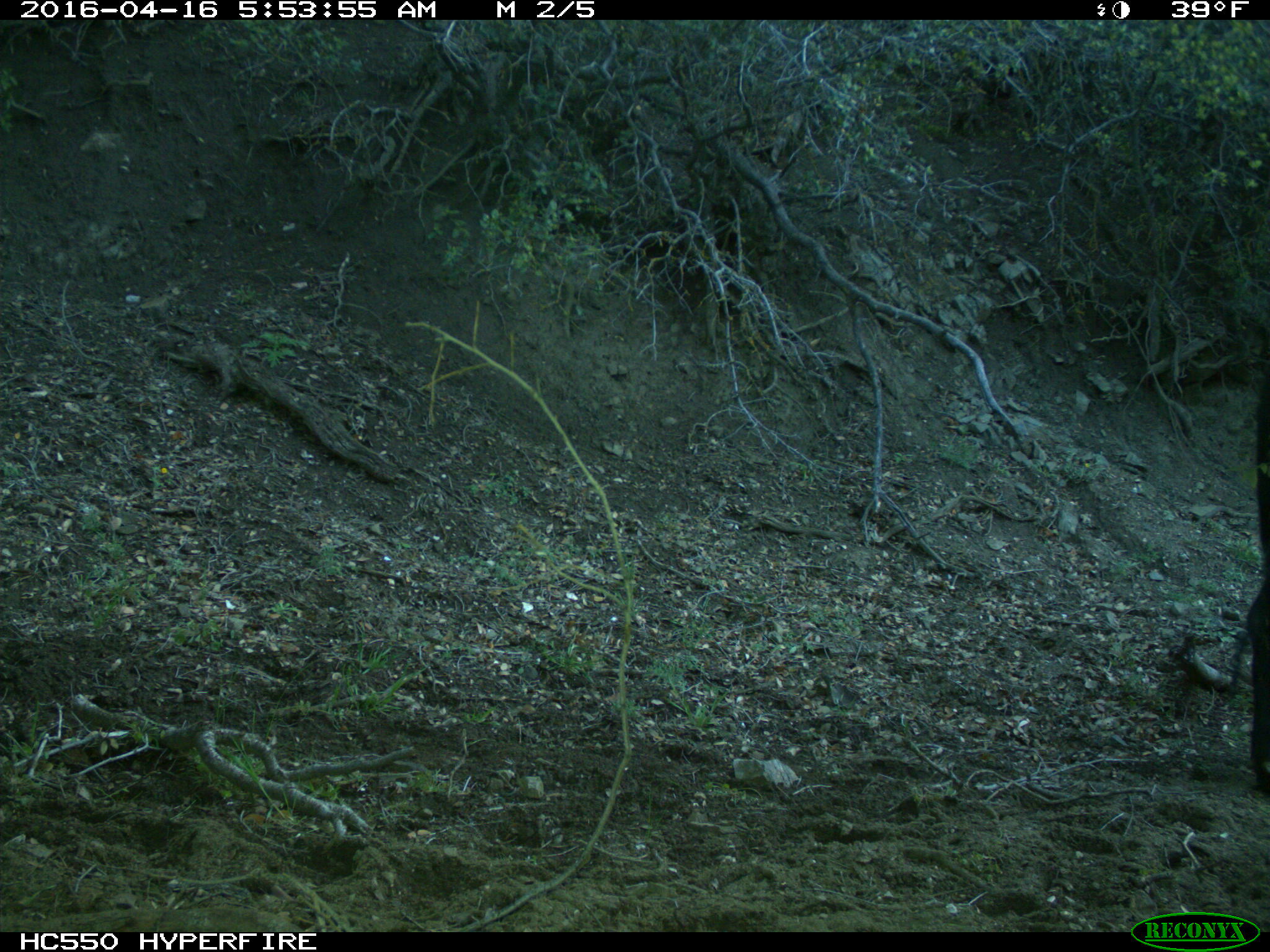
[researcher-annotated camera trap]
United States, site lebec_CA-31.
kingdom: Animalia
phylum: Chordata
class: Mammalia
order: Artiodactyla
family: Bovidae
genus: Bos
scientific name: Bos taurus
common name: domestic cow